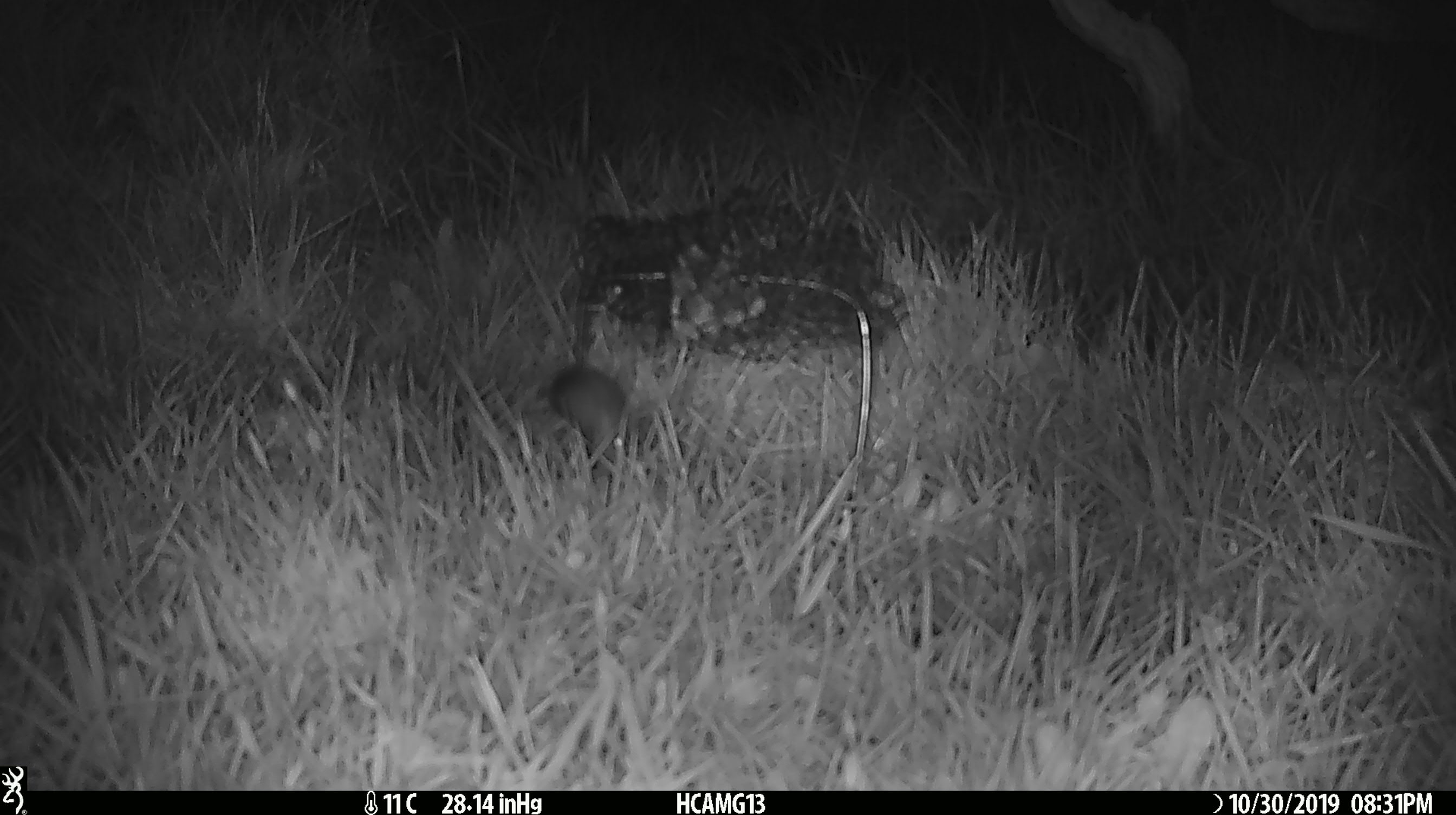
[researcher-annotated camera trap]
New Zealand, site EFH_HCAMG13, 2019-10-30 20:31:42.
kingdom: Animalia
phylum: Chordata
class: Mammalia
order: Rodentia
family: Muridae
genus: Mus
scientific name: Mus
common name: mouse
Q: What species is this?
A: Mouse (Mus).